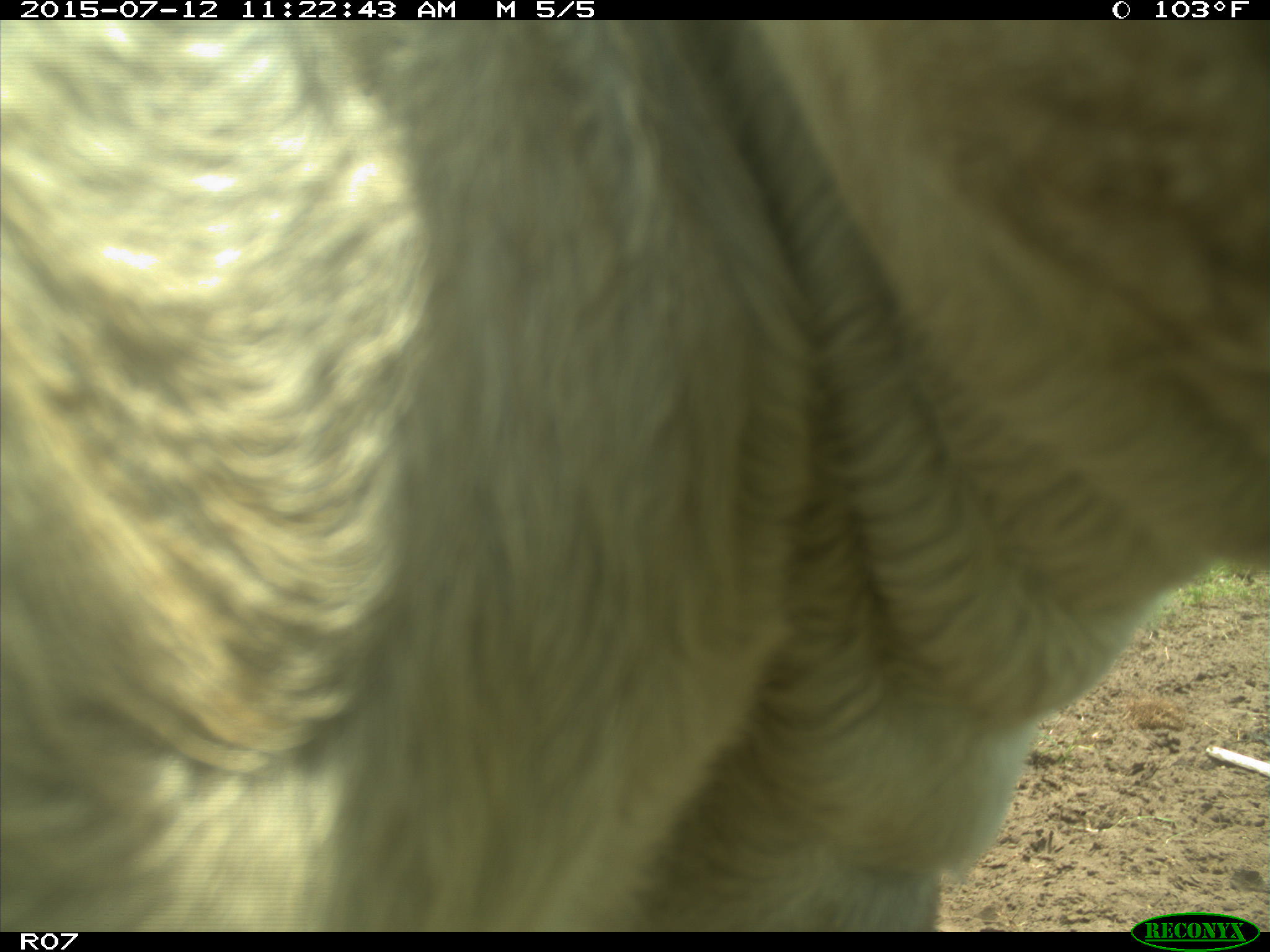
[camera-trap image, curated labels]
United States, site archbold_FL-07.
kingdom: Animalia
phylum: Chordata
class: Mammalia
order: Artiodactyla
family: Bovidae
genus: Bos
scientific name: Bos taurus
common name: domestic cow